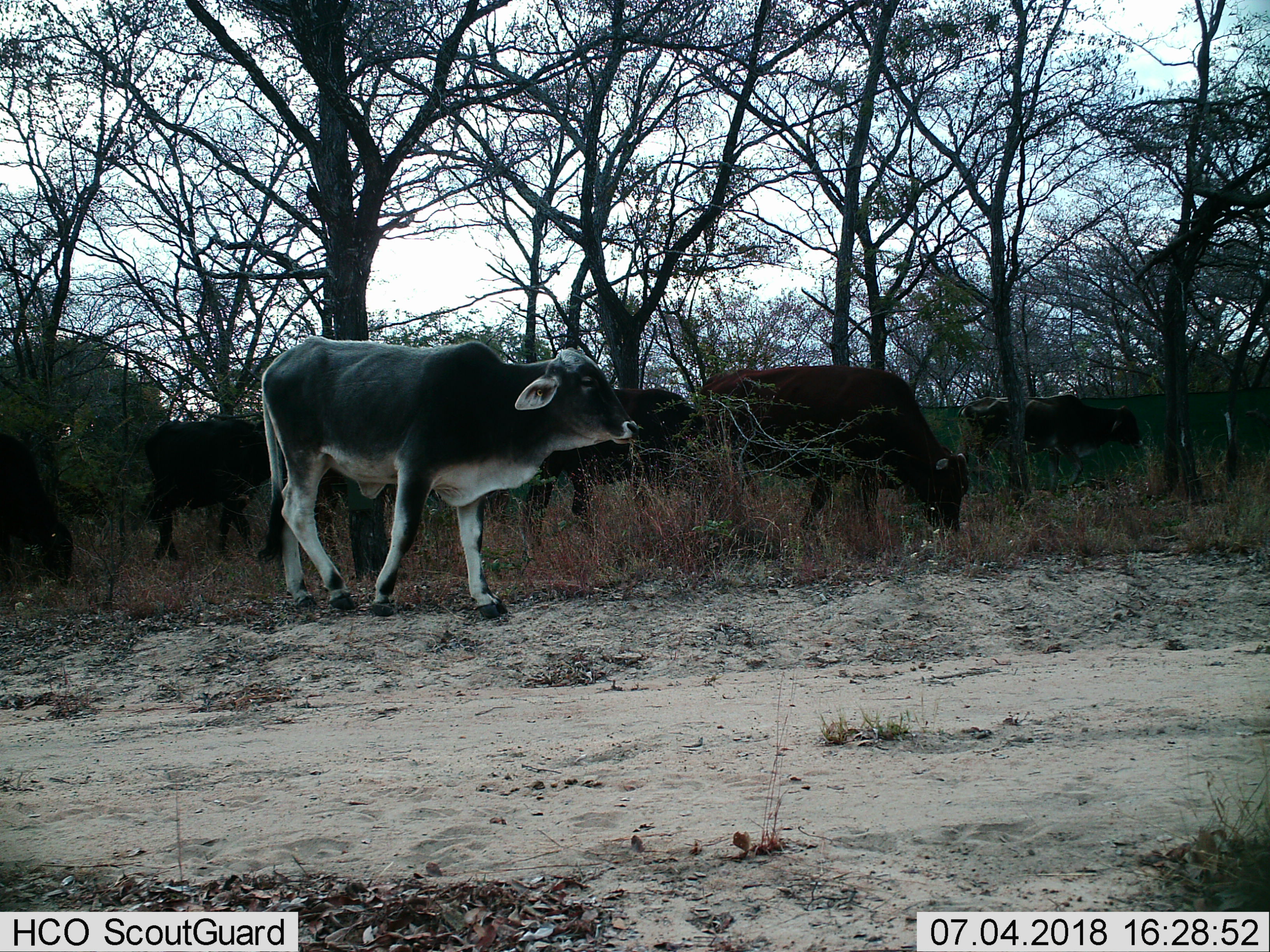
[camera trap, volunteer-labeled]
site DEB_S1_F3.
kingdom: Animalia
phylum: Chordata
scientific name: Vertebrata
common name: domestic animal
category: domesticanimal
Domesticanimal (domestic animal) (Vertebrata), count 6. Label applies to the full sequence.